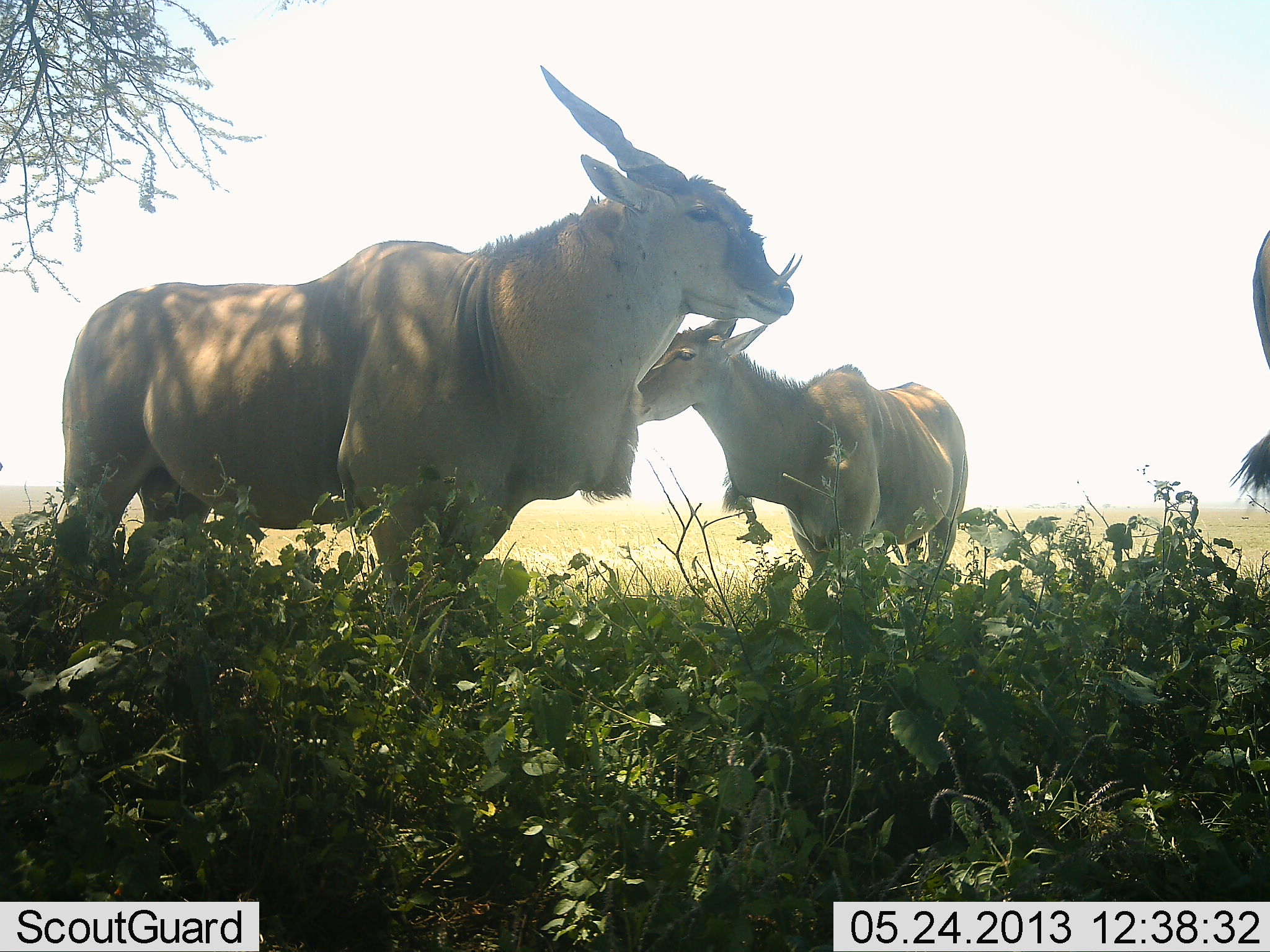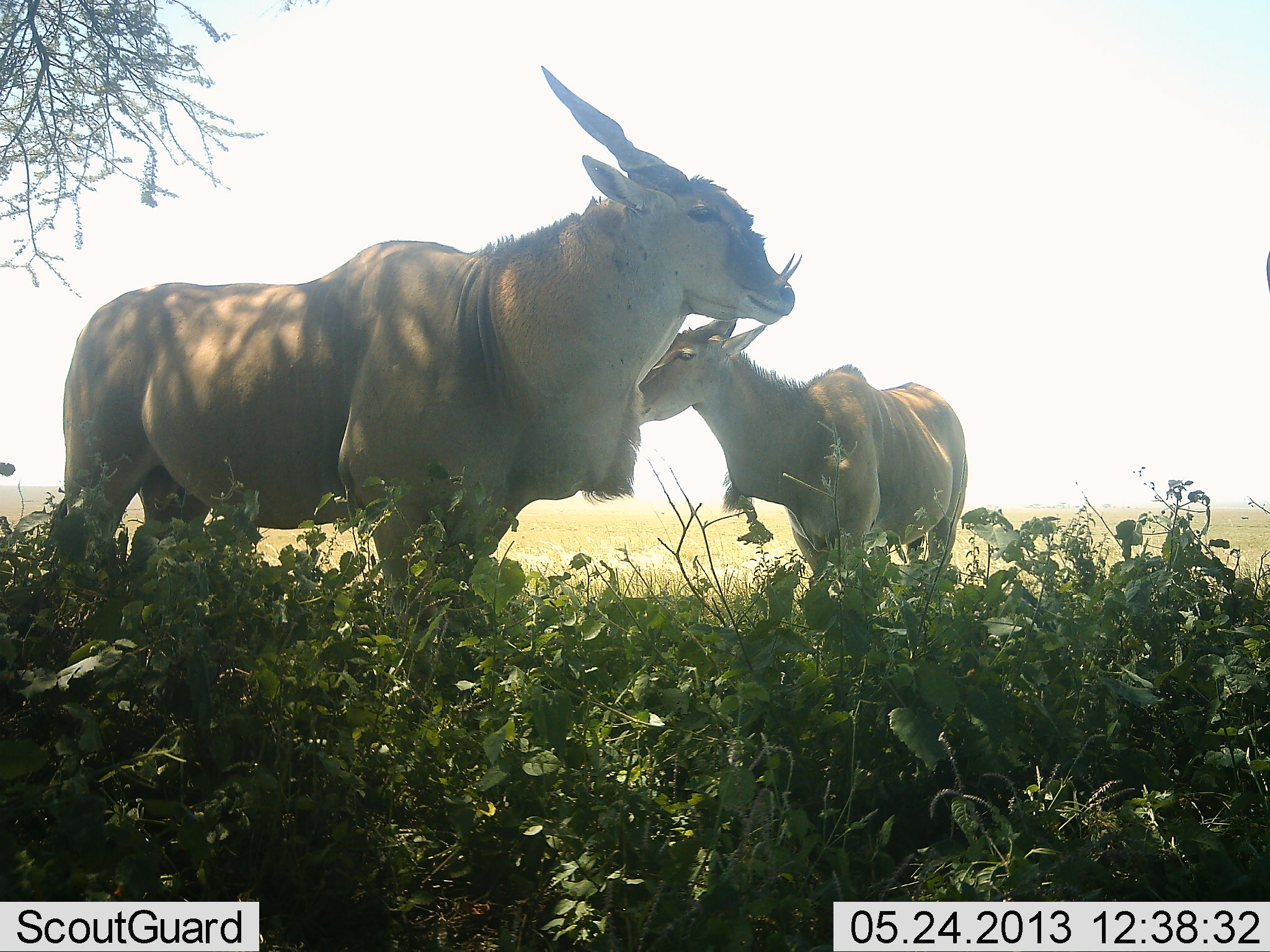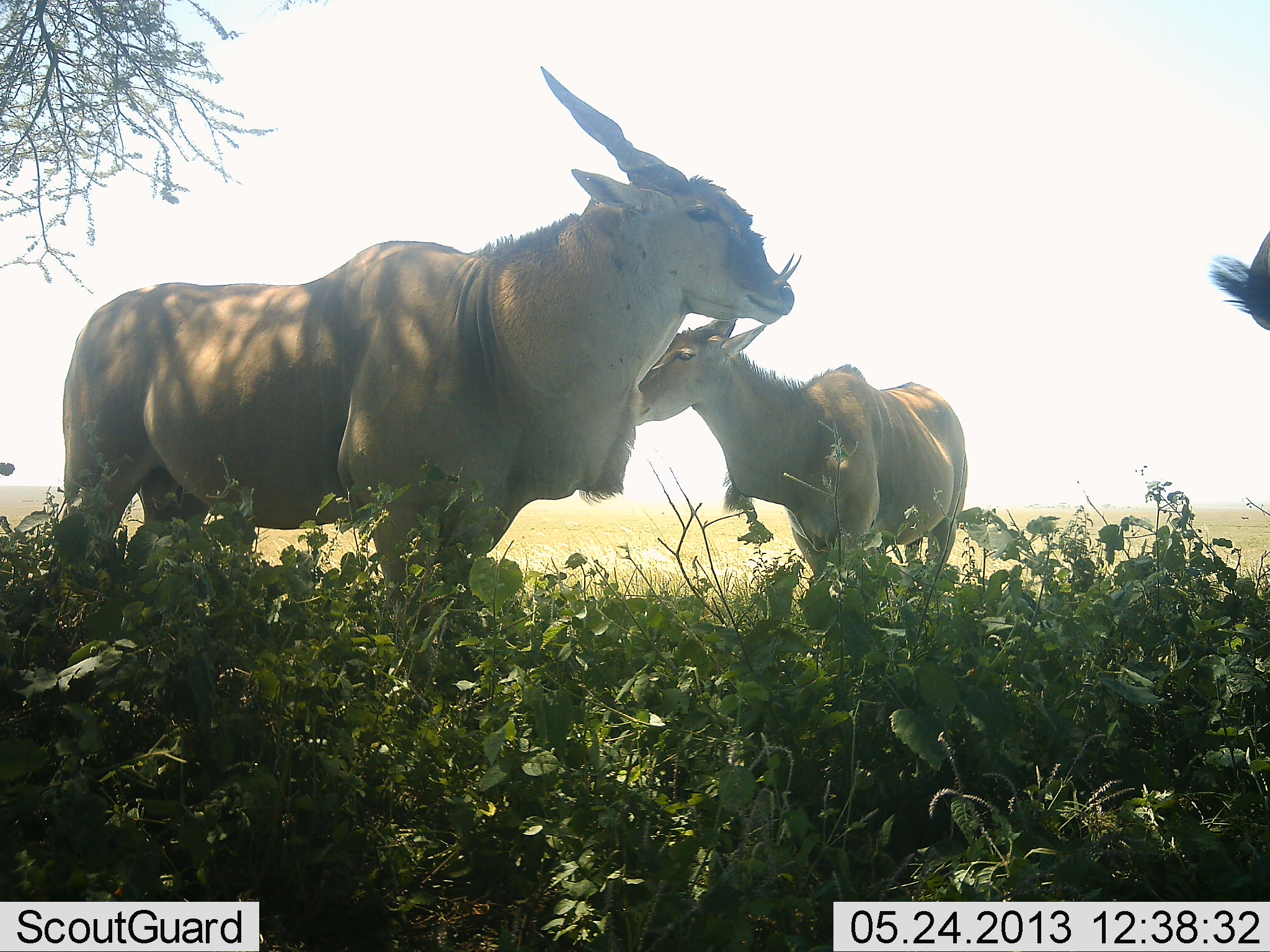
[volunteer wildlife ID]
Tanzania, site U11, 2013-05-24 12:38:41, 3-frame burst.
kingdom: Animalia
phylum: Chordata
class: Mammalia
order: Artiodactyla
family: Bovidae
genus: Tragelaphus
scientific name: Tragelaphus oryx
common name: eland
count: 3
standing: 97%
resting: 3%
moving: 3%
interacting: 8%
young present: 11%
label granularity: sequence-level